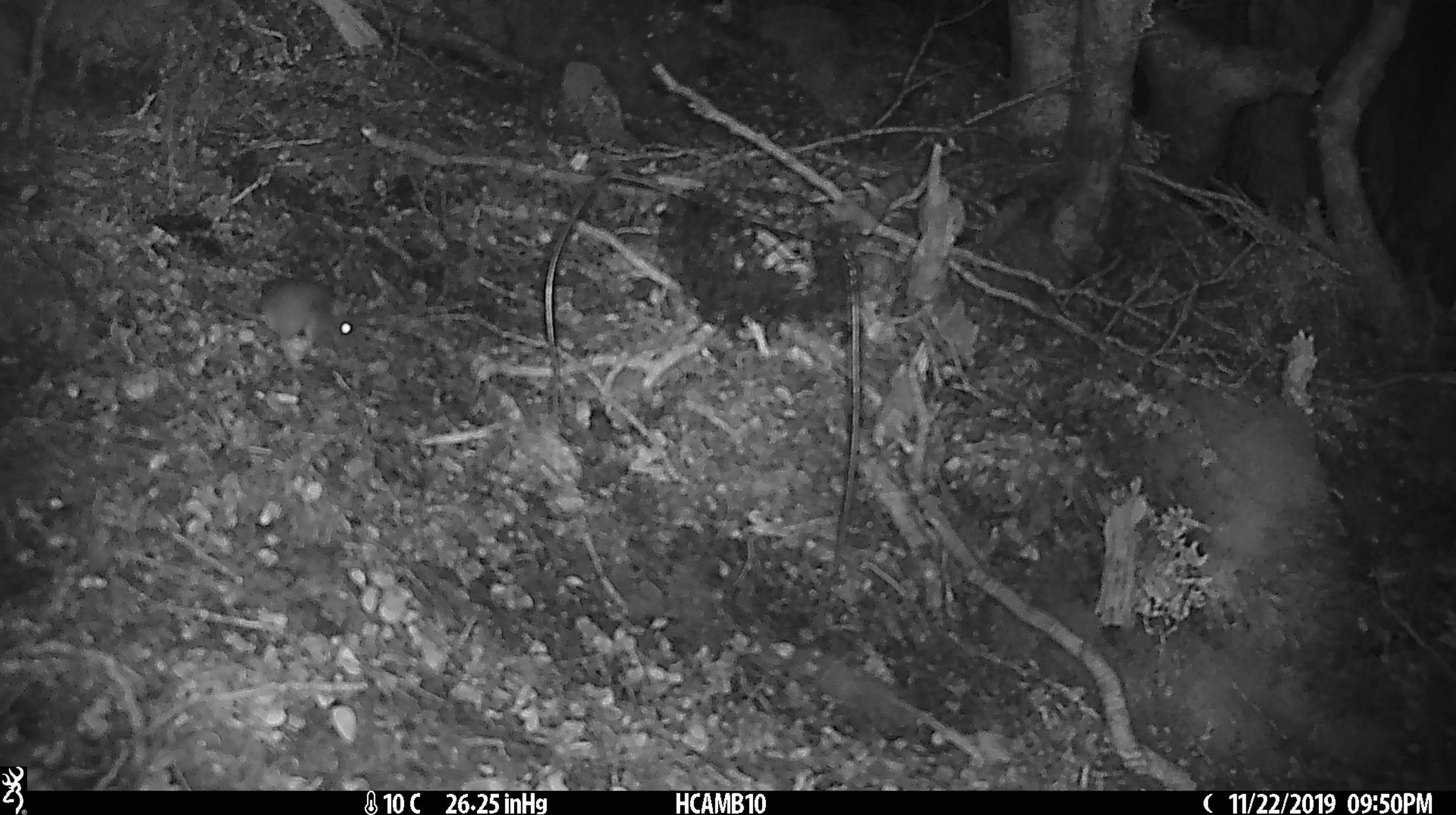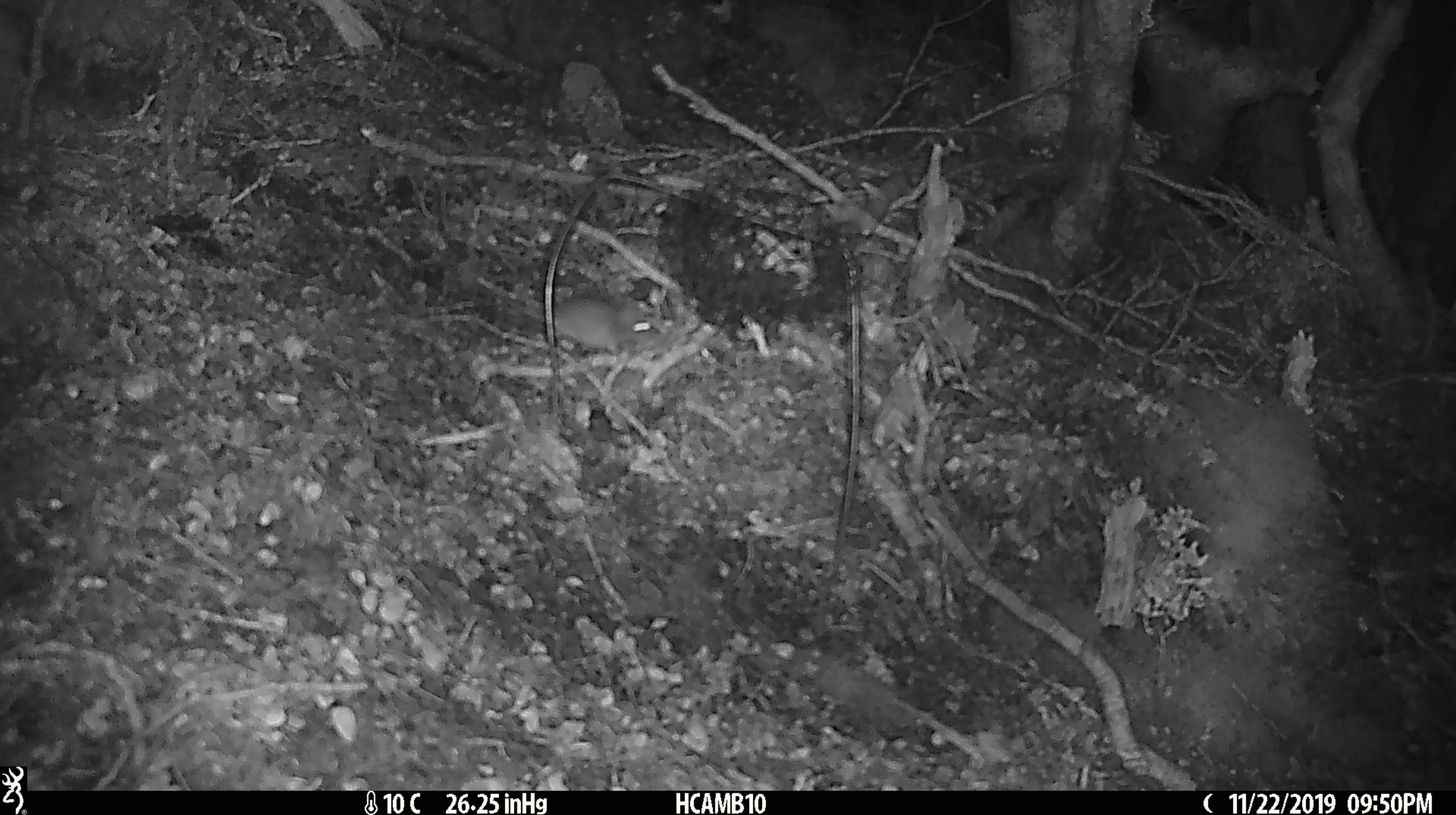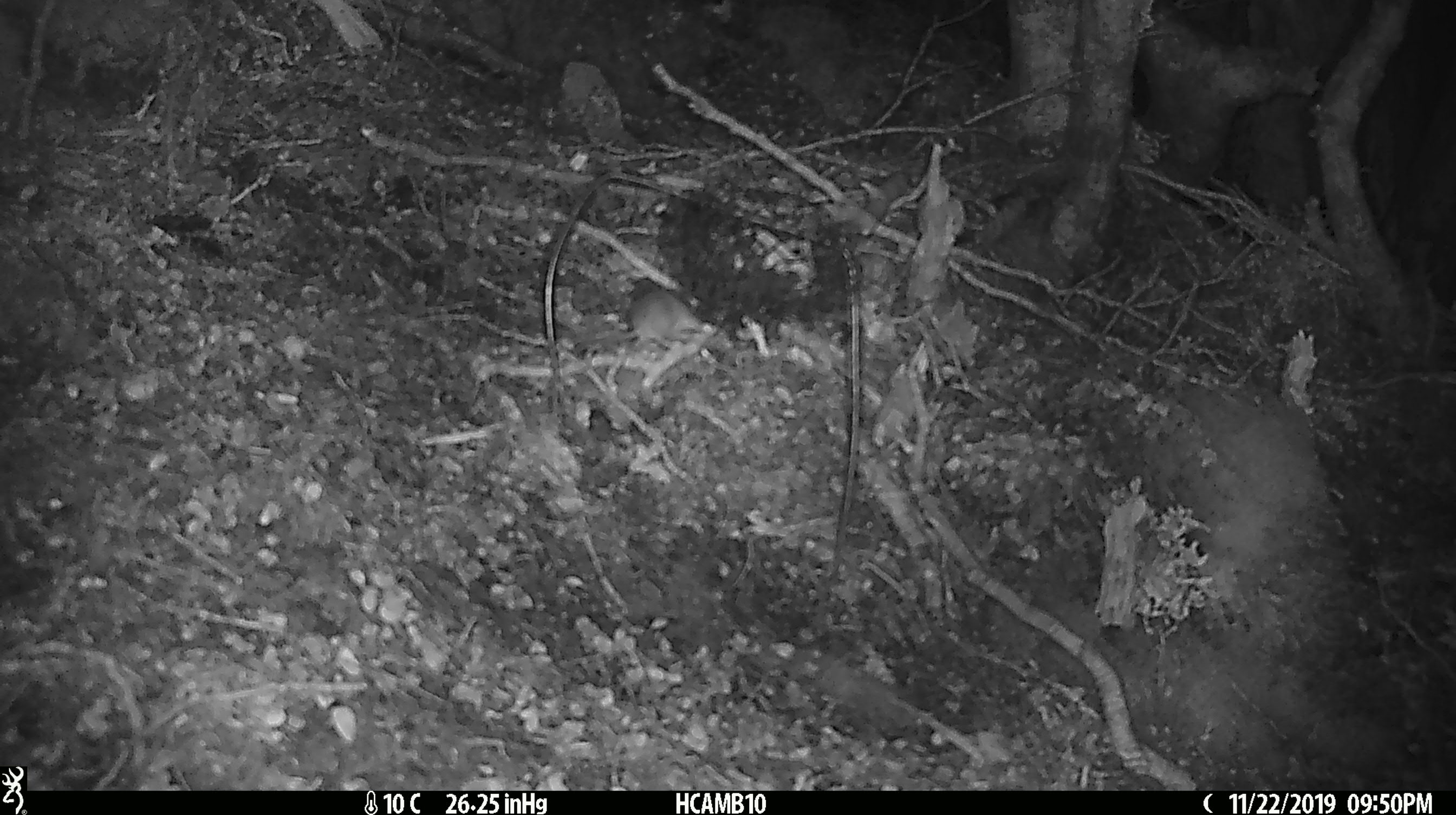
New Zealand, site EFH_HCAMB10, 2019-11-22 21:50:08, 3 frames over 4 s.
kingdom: Animalia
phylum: Chordata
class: Mammalia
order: Rodentia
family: Muridae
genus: Mus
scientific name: Mus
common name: mouse